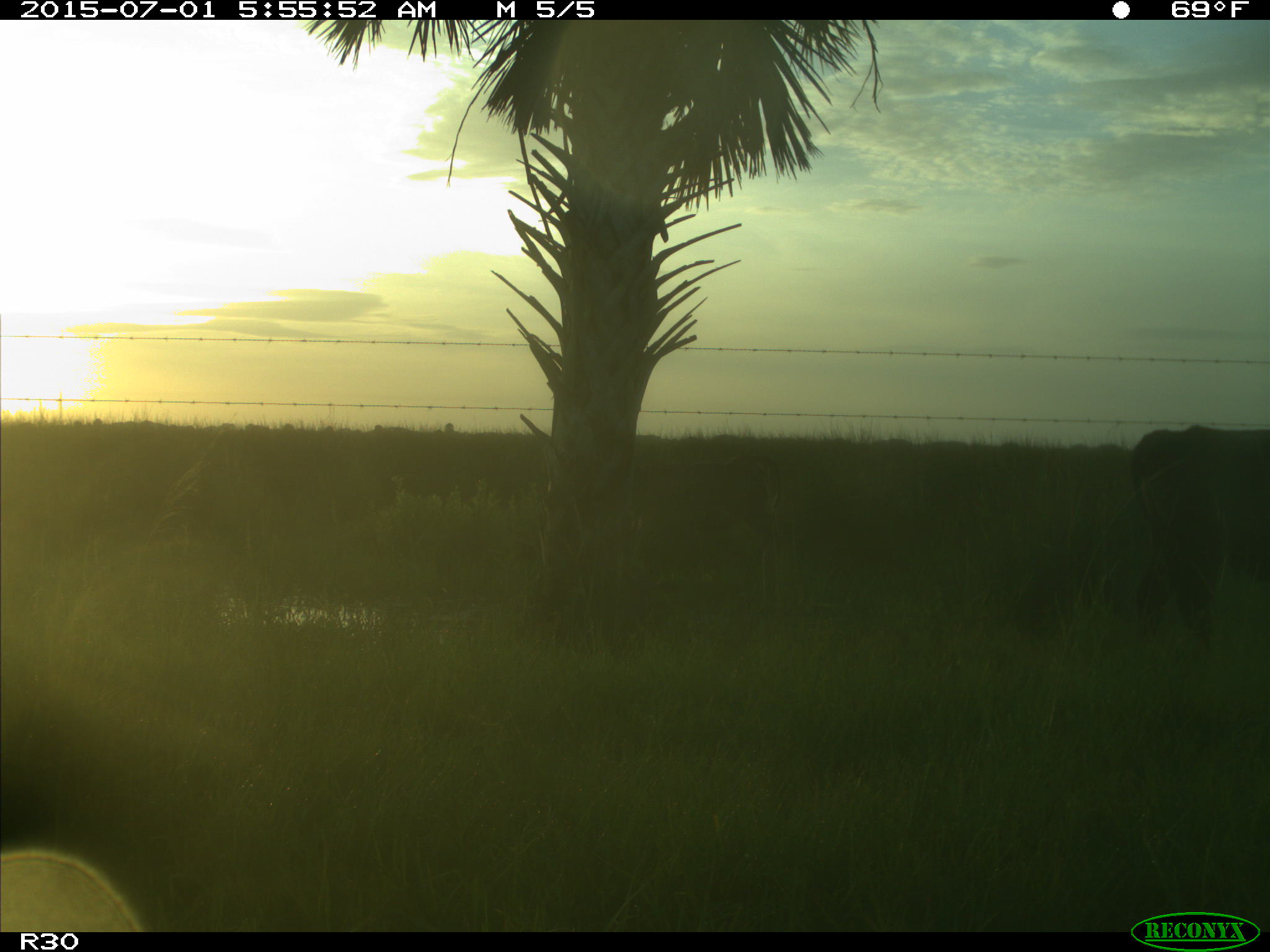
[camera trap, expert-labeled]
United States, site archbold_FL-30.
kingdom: Animalia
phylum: Chordata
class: Mammalia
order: Artiodactyla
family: Bovidae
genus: Bos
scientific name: Bos taurus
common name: domestic cow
Bos taurus (domestic cow).